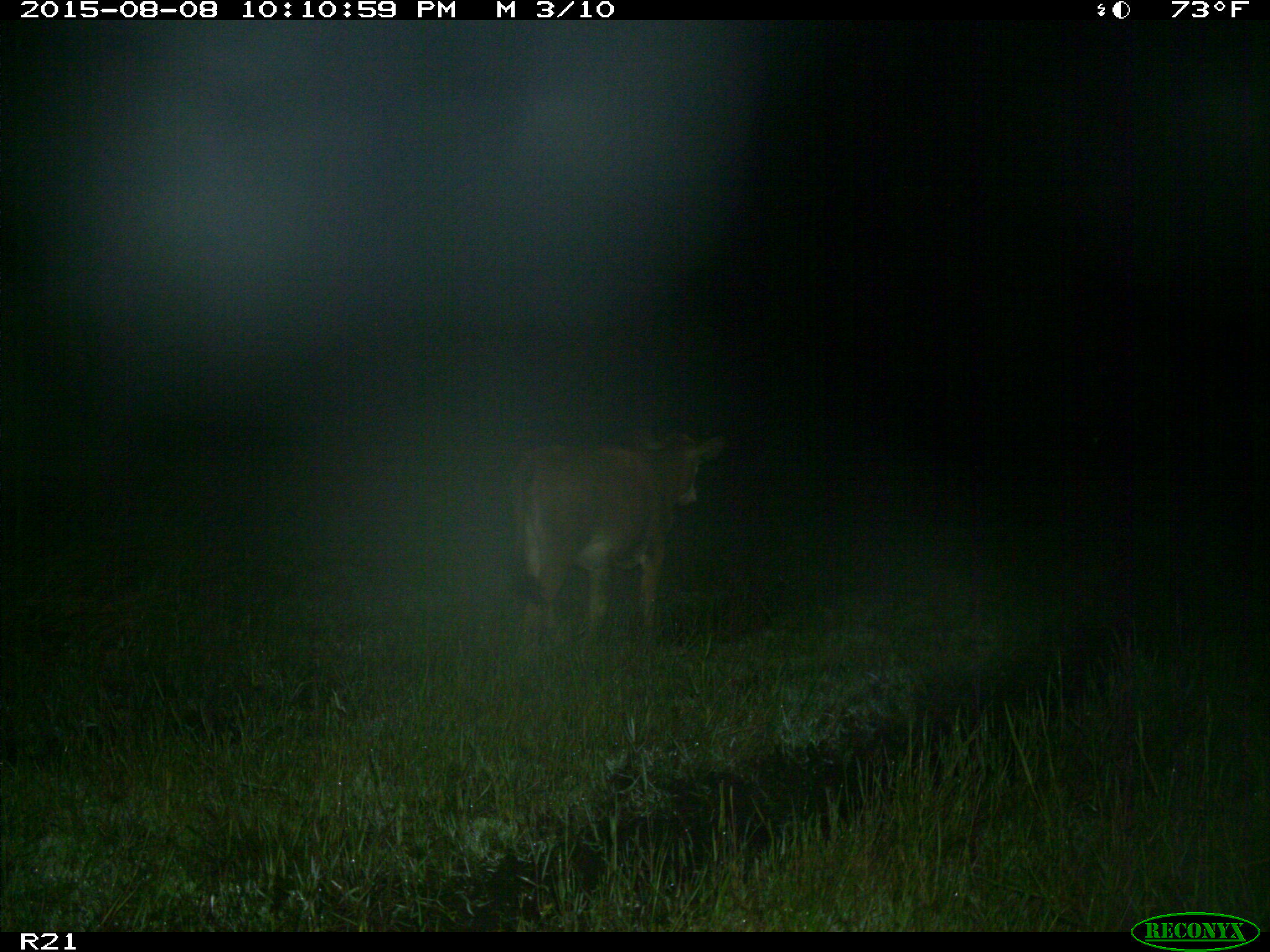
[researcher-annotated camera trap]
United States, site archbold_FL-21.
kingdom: Animalia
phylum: Chordata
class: Mammalia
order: Artiodactyla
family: Bovidae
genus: Bos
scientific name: Bos taurus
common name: domestic cow